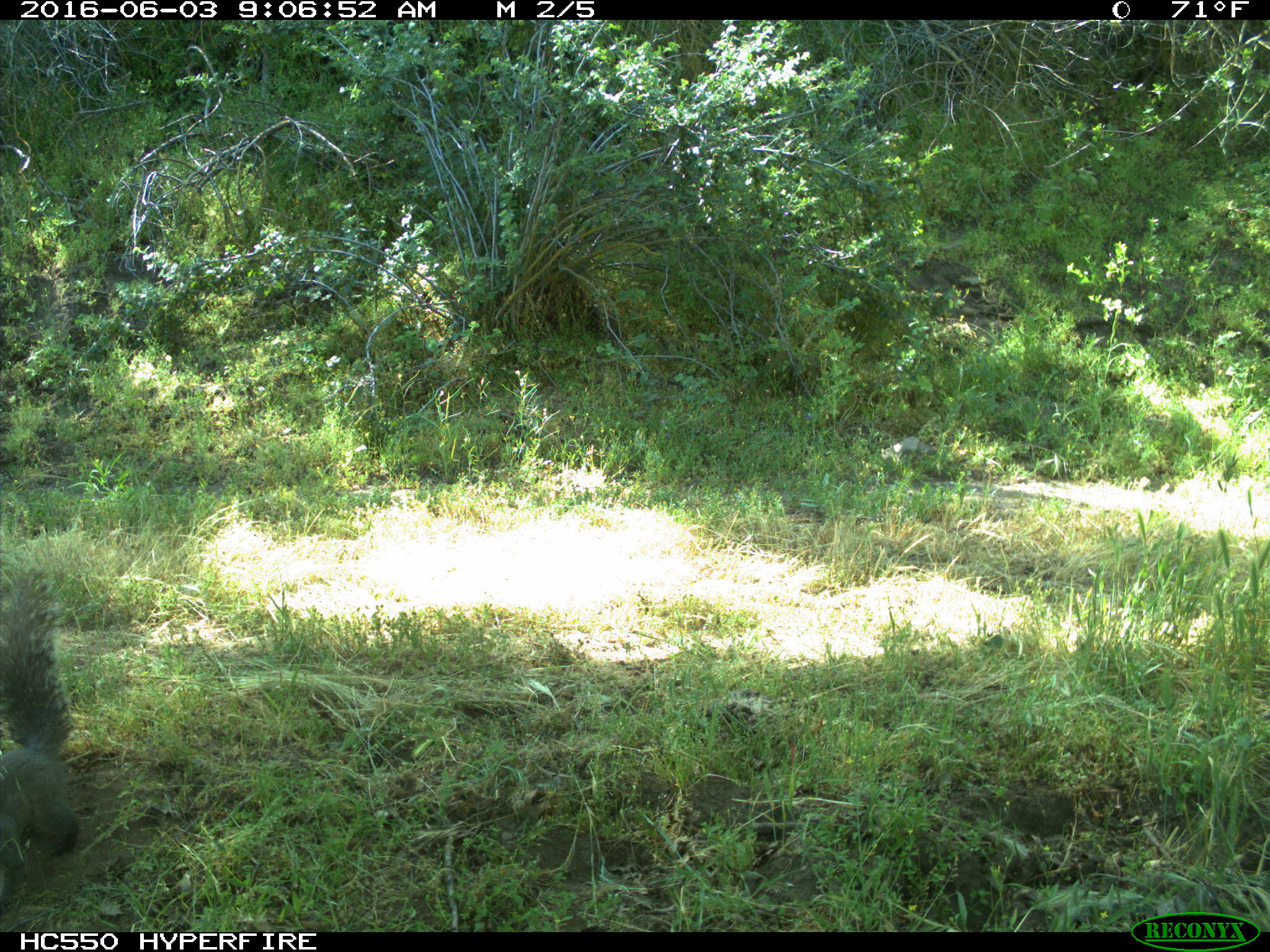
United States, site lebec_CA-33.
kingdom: Animalia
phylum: Chordata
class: Mammalia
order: Rodentia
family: Sciuridae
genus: Sciurus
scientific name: Sciurus carolinensis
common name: eastern gray squirrel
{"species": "Sciurus carolinensis (eastern gray squirrel)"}